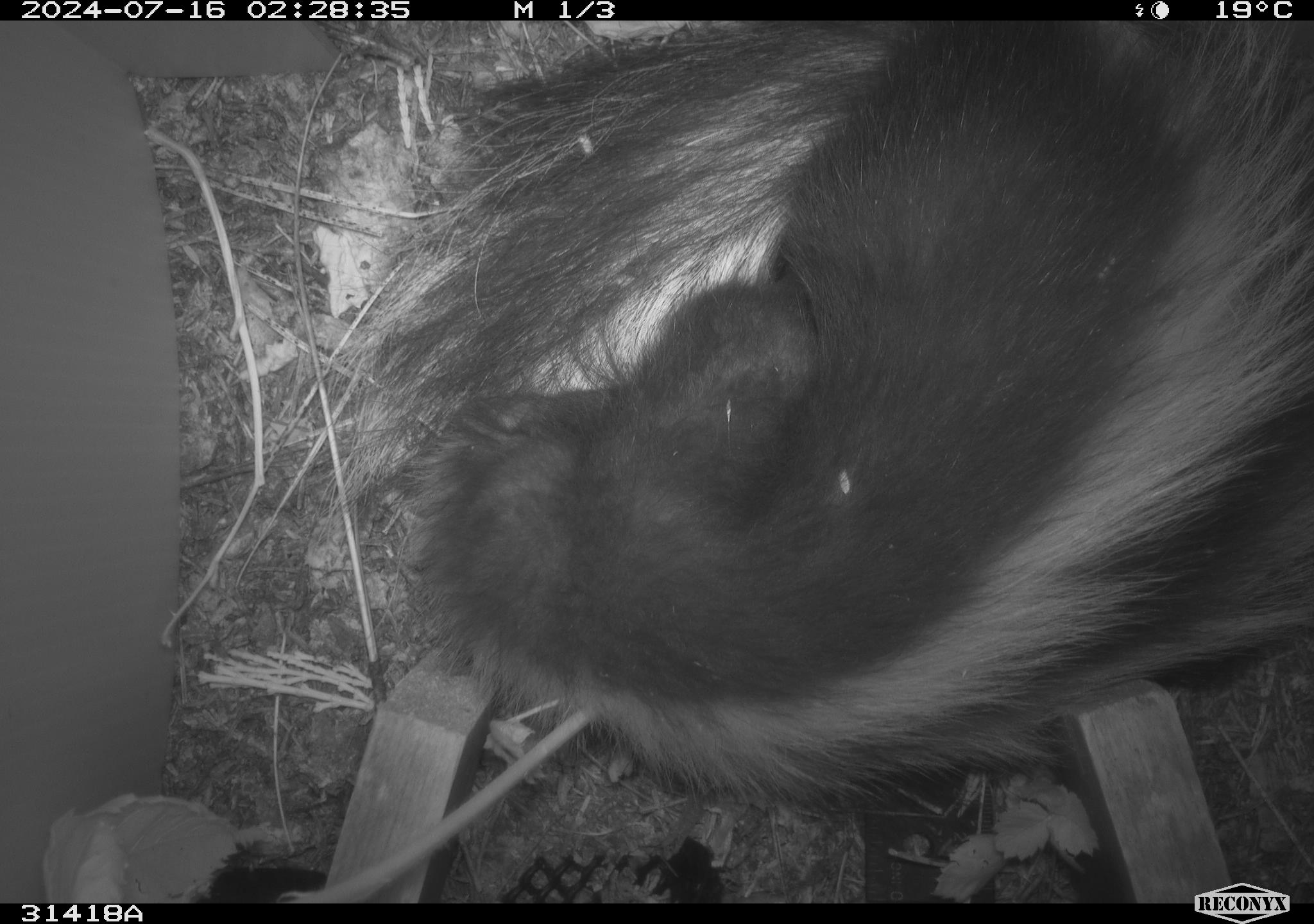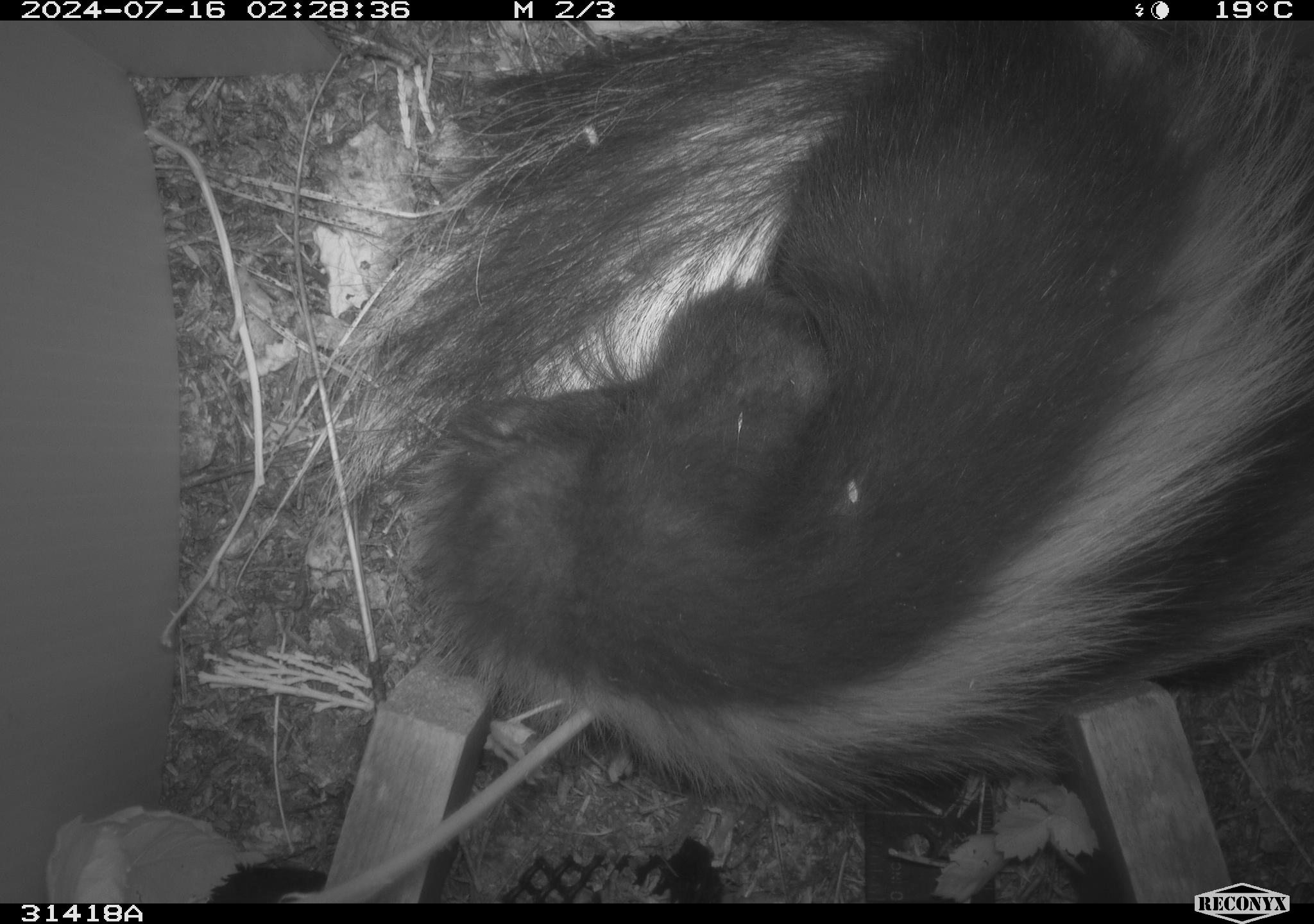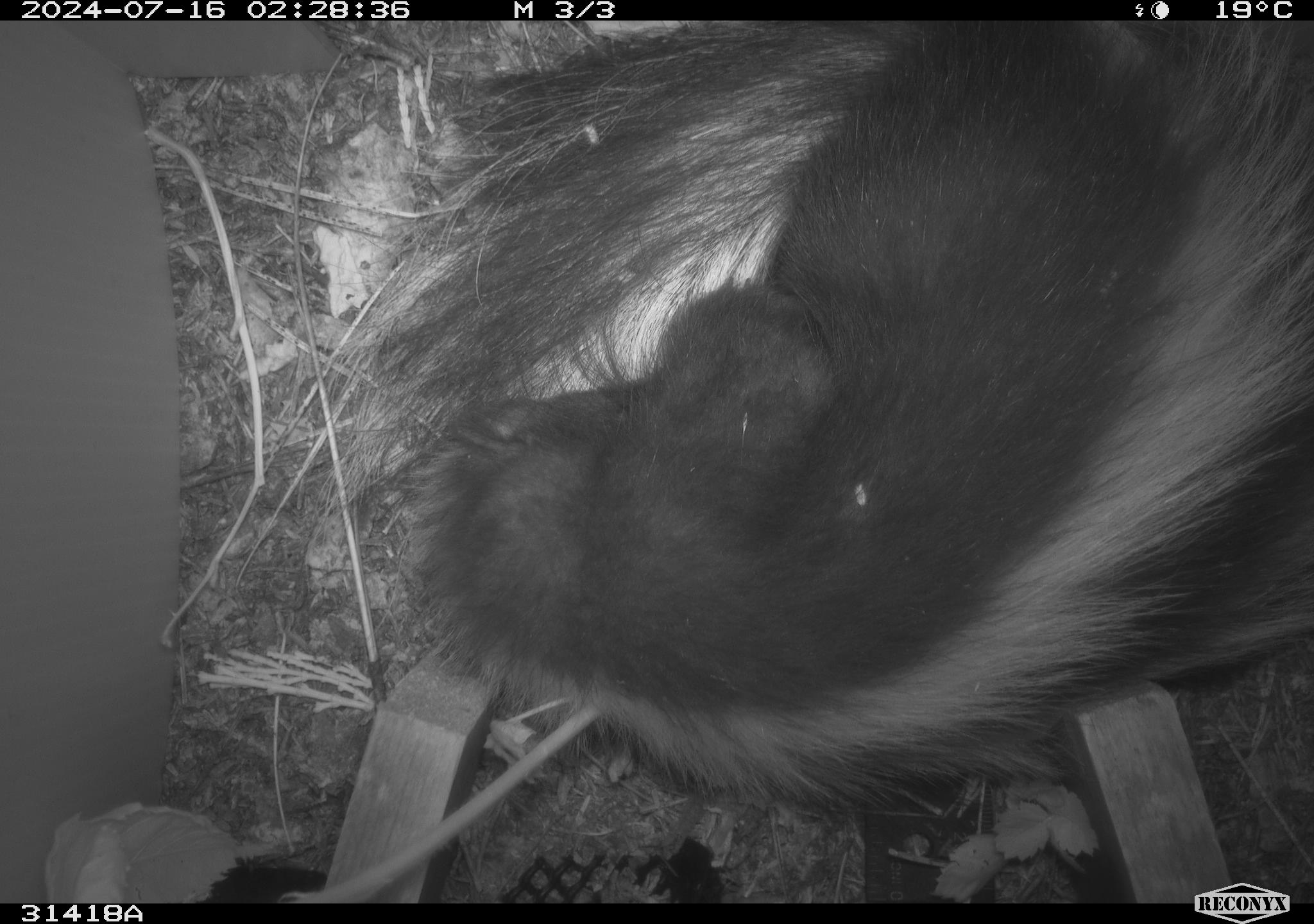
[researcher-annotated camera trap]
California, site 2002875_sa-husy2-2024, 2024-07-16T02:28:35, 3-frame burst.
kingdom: Animalia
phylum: Chordata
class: Mammalia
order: Carnivora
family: Mephitidae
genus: Mephitis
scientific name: Mephitis mephitis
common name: striped skunk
Striped skunk (Mephitis mephitis).